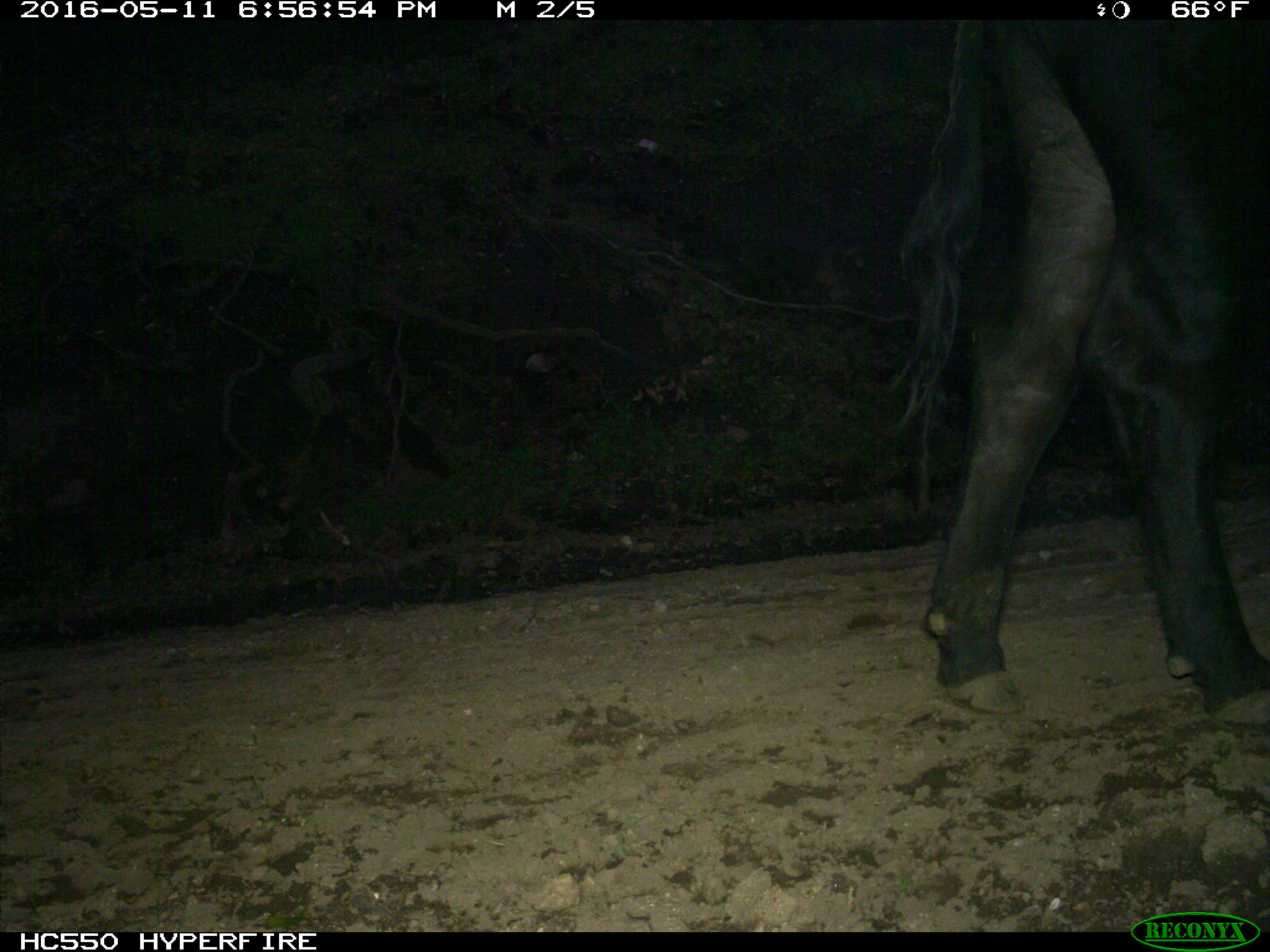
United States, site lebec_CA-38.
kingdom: Animalia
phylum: Chordata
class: Mammalia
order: Artiodactyla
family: Bovidae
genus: Bos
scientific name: Bos taurus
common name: domestic cow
Bos taurus (domestic cow).